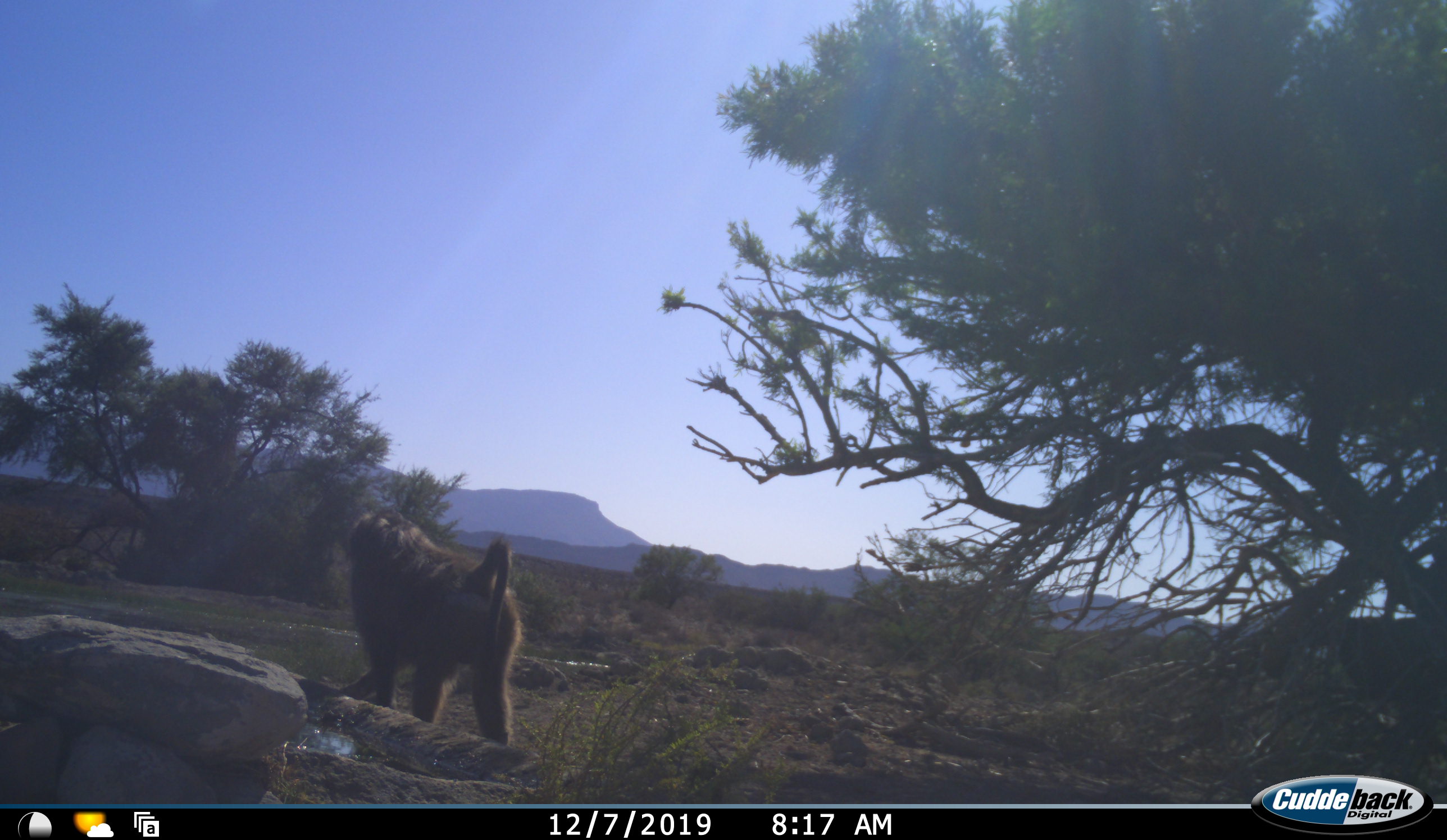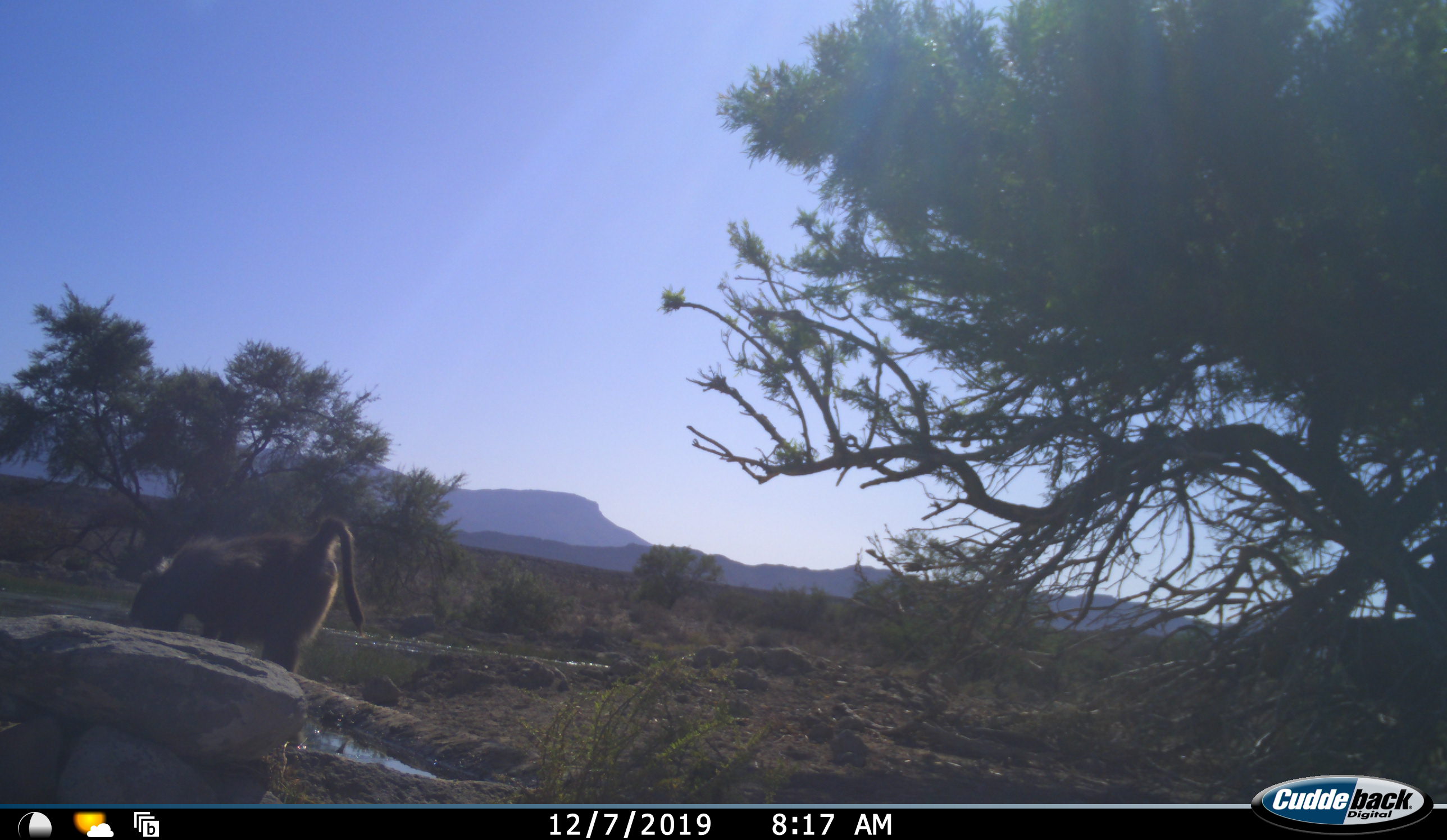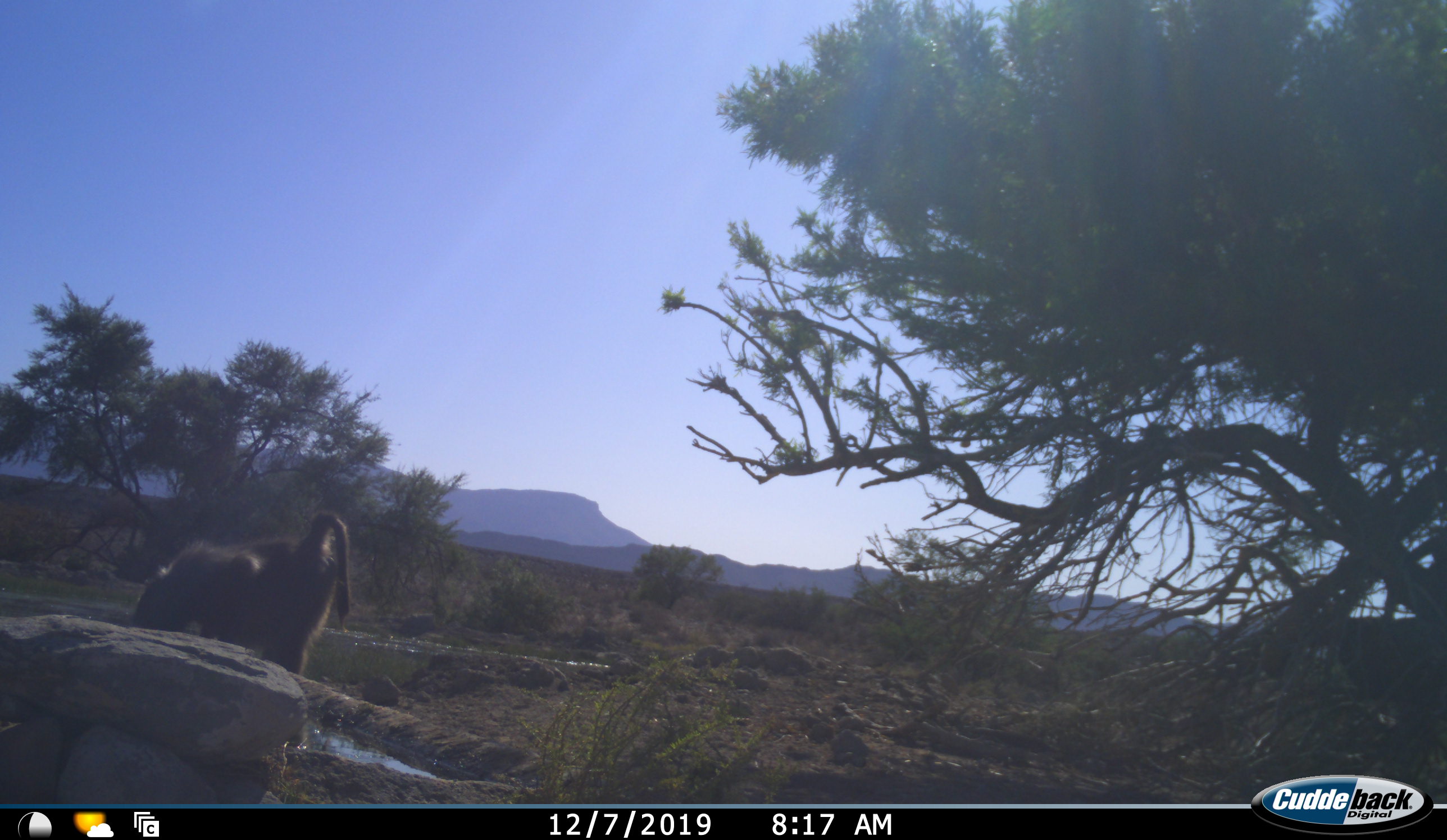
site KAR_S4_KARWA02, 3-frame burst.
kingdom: Animalia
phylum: Chordata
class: Mammalia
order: Primates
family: Cercopithecidae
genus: Papio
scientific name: Papio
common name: baboon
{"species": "baboon (Papio)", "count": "1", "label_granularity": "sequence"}